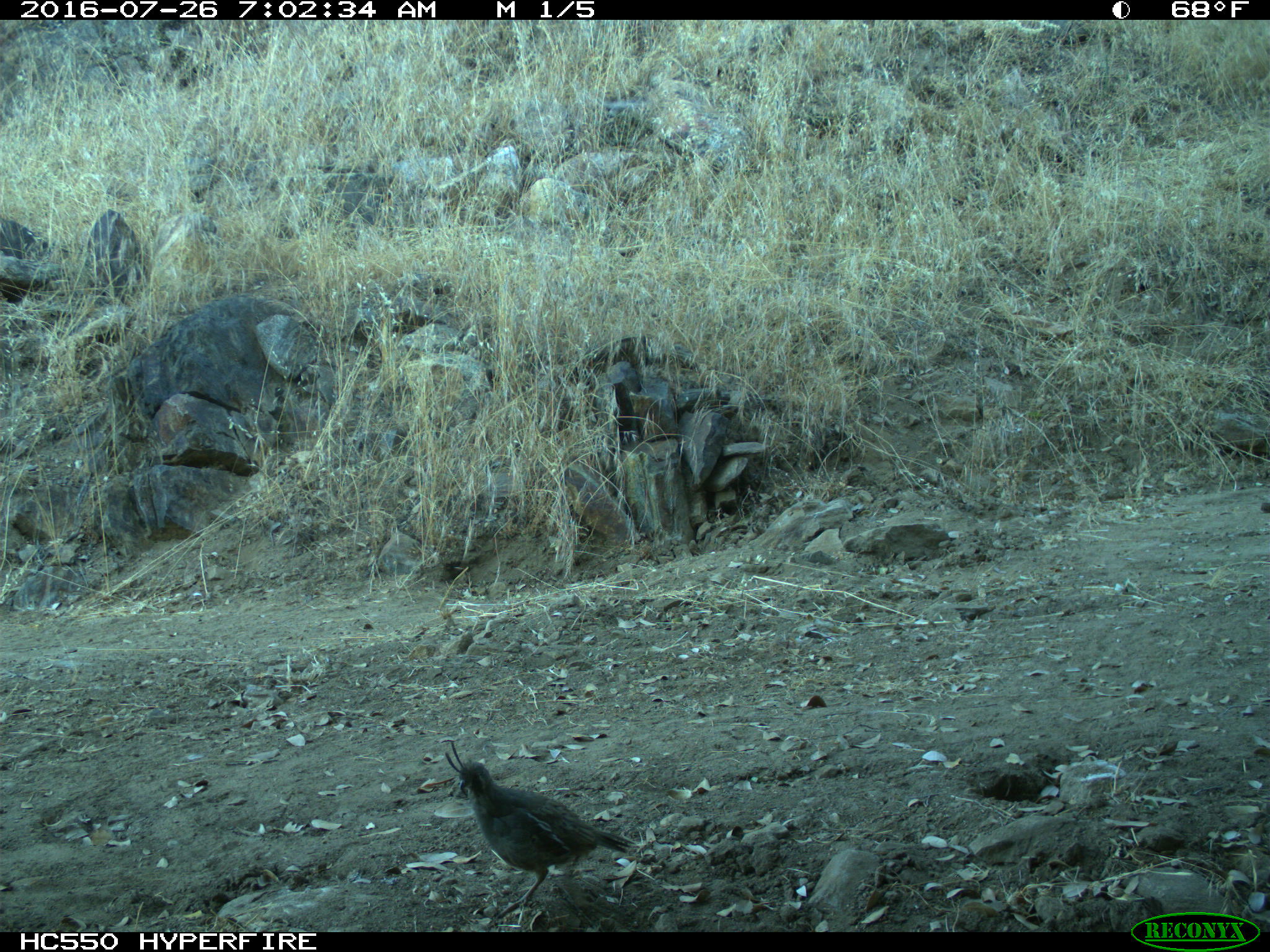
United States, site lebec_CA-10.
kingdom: Animalia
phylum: Chordata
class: Aves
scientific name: Aves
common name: birds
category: unidentified bird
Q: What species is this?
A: Unidentified bird (birds) (Aves).